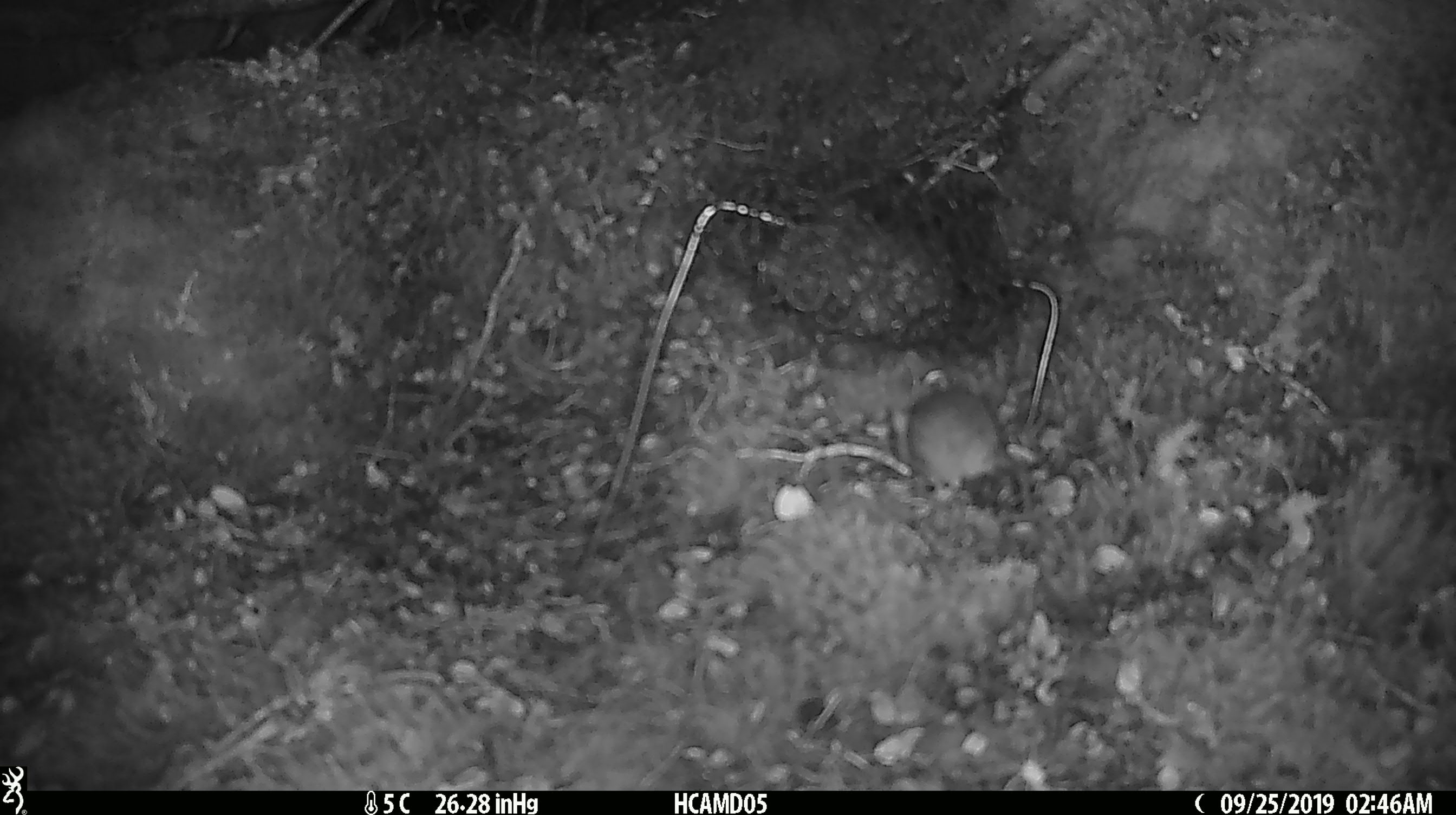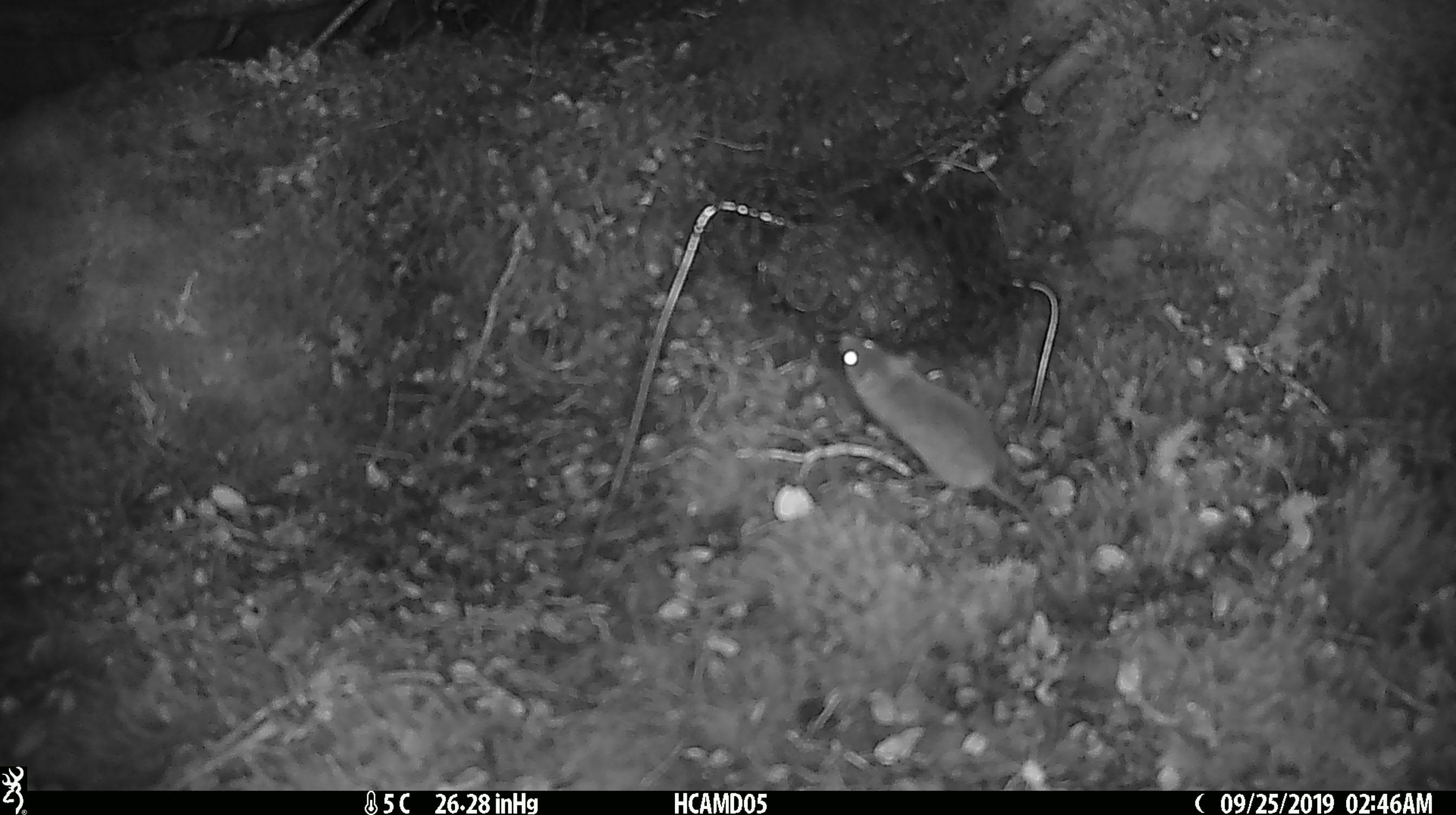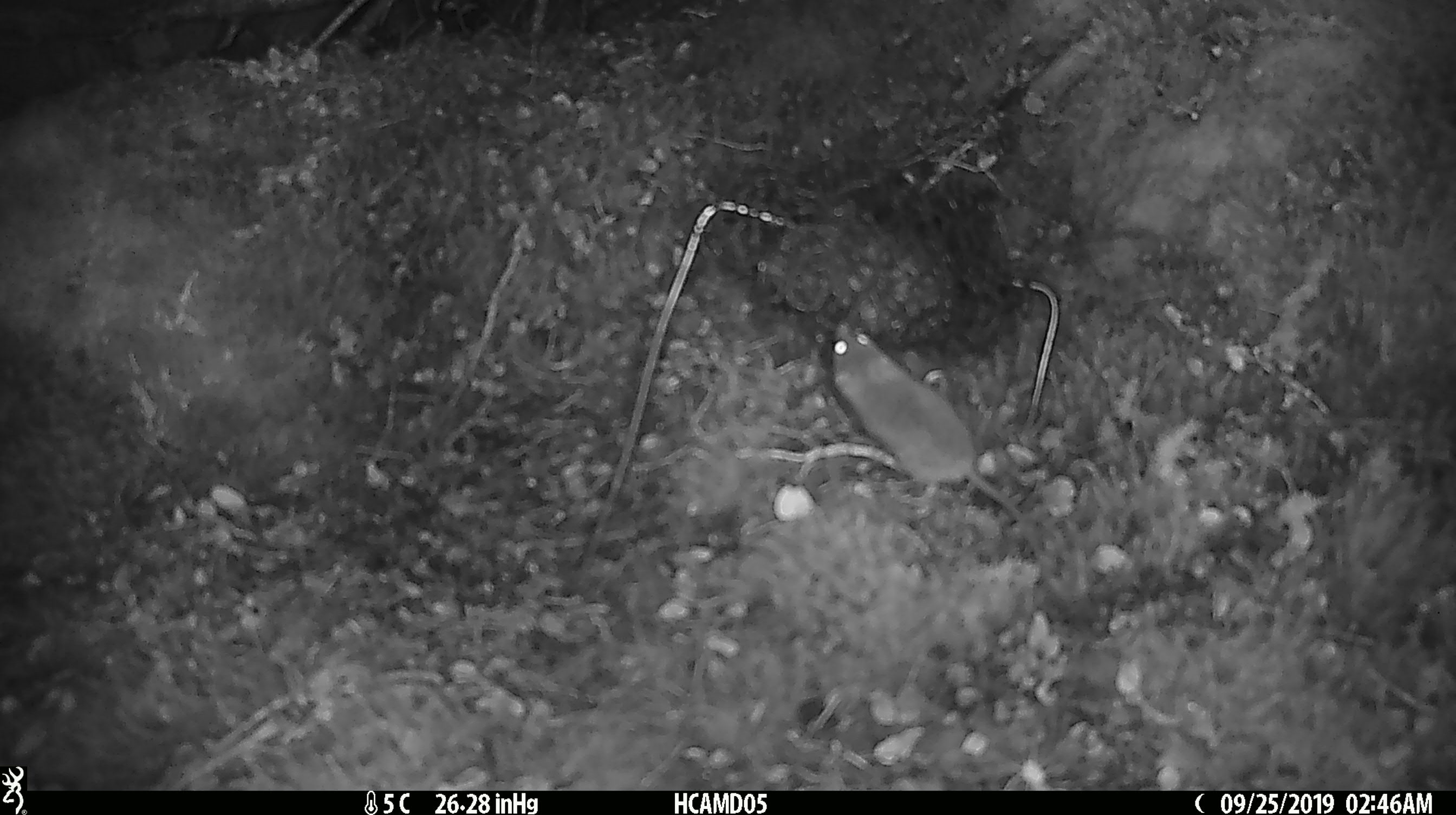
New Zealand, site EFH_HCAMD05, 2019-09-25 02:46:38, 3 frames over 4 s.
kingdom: Animalia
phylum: Chordata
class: Mammalia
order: Rodentia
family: Muridae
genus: Mus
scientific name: Mus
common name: mouse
Mouse (Mus).